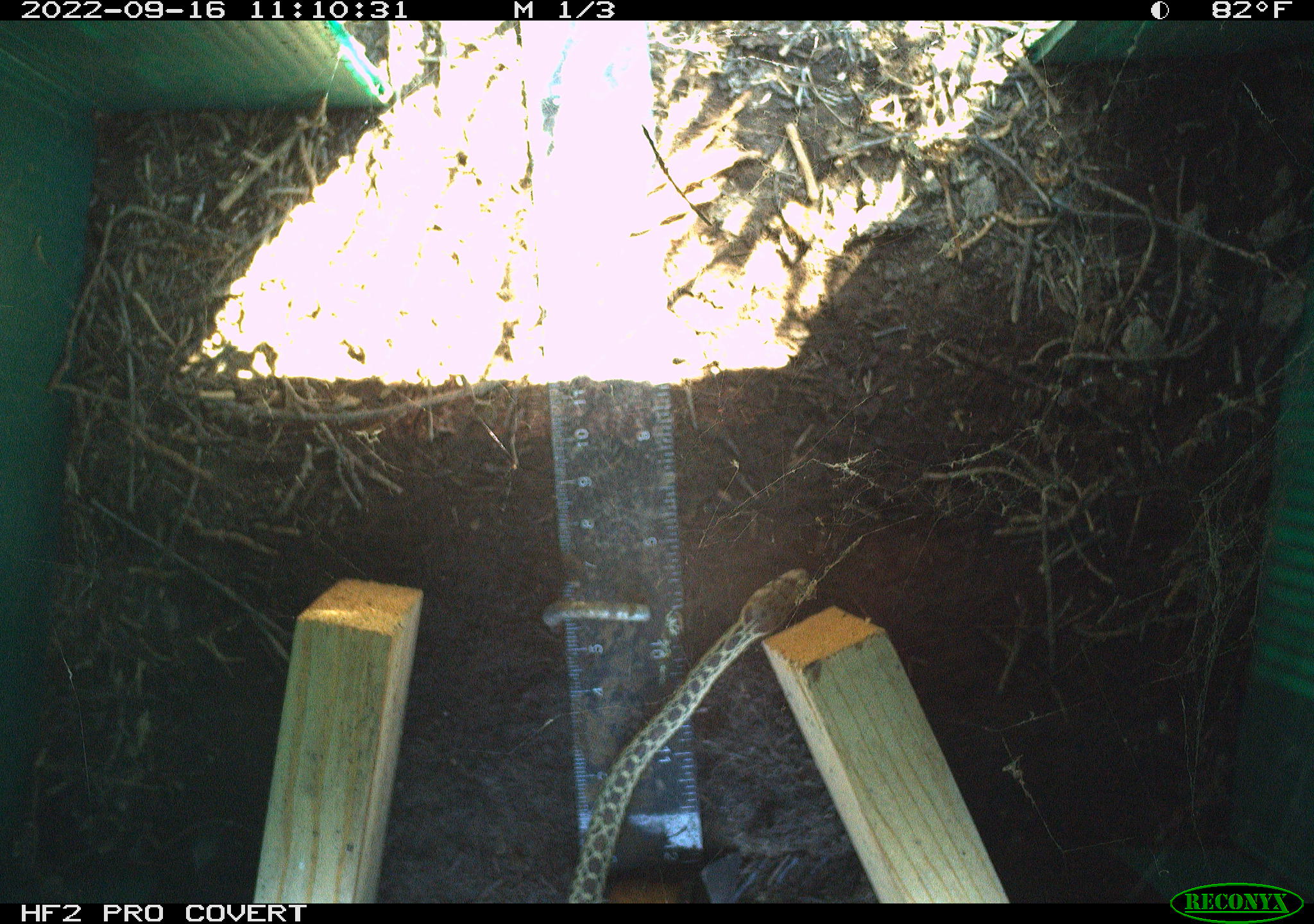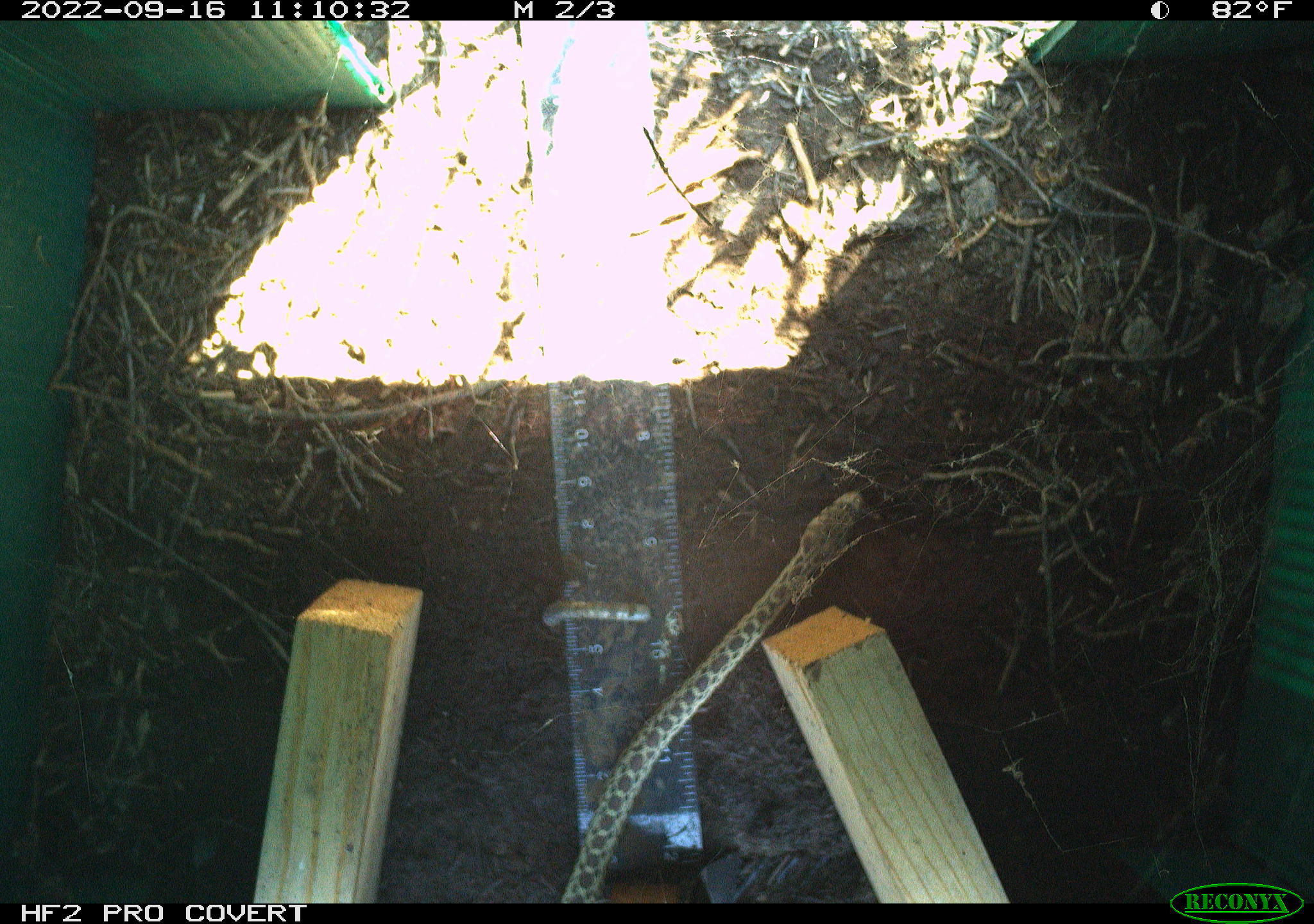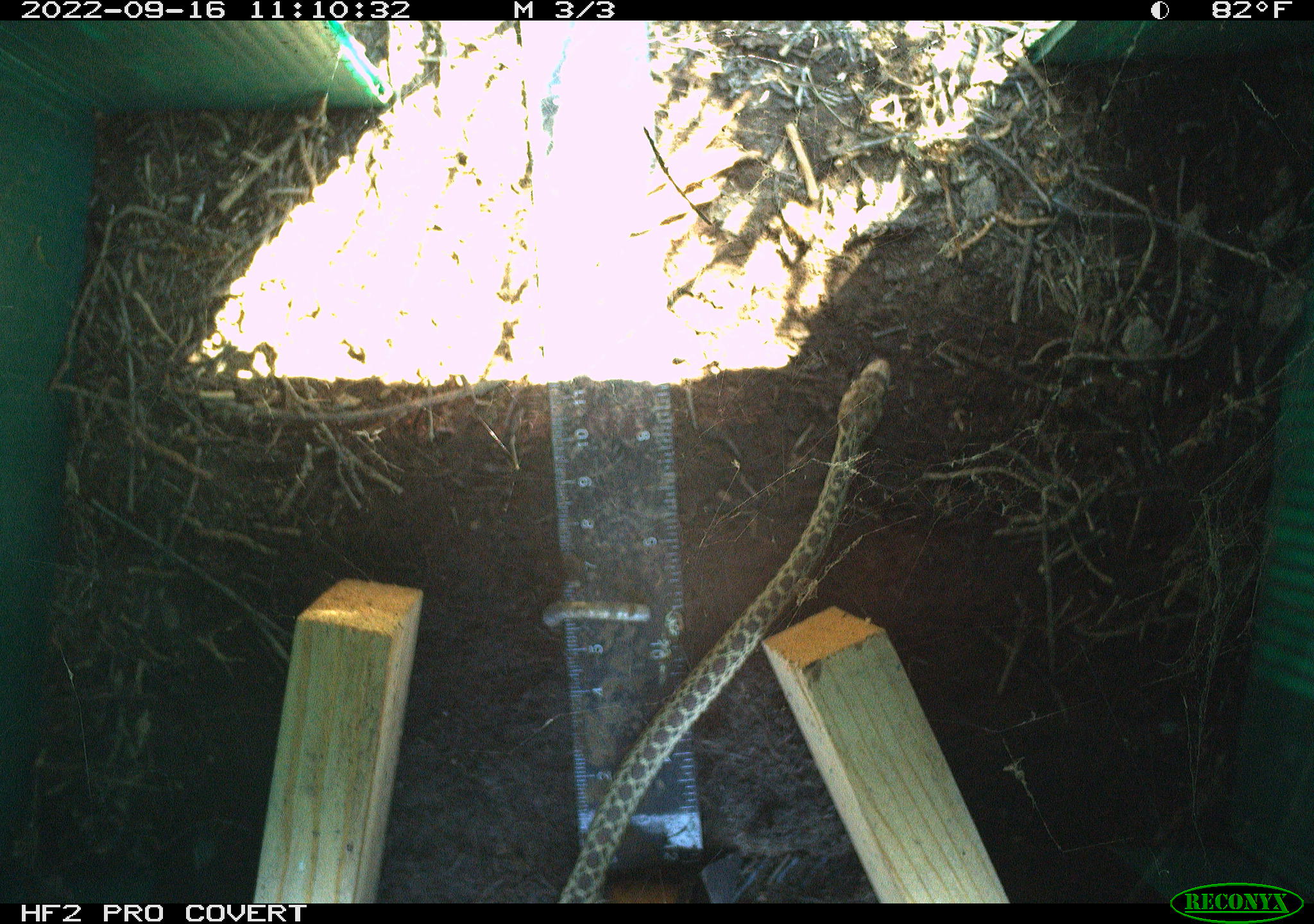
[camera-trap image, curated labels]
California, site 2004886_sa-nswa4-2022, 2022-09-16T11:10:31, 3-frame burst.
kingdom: Animalia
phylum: Chordata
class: Reptilia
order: Squamata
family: Colubridae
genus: Pituophis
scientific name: Pituophis catenifer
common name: gophersnake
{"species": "gophersnake (Pituophis catenifer)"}